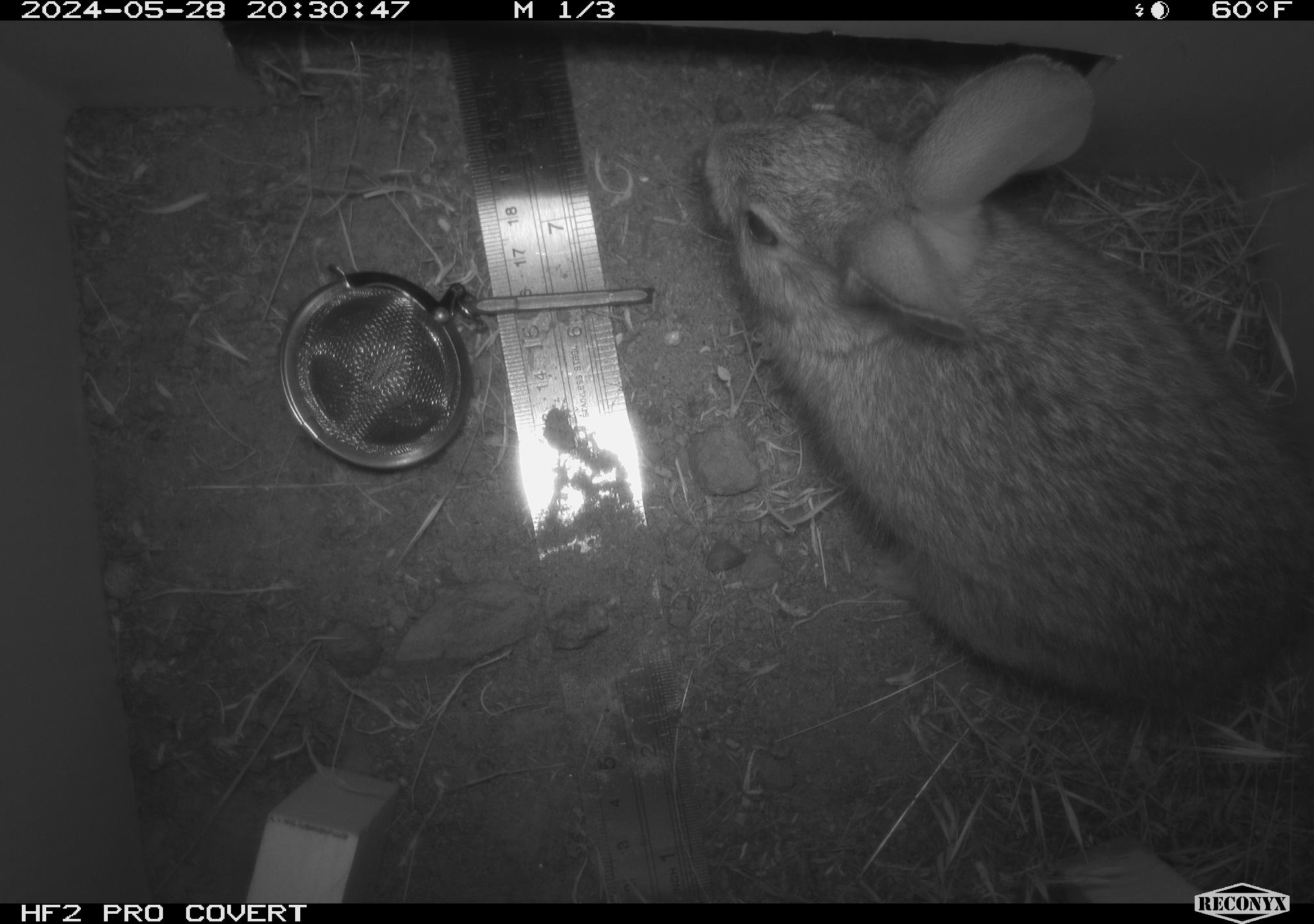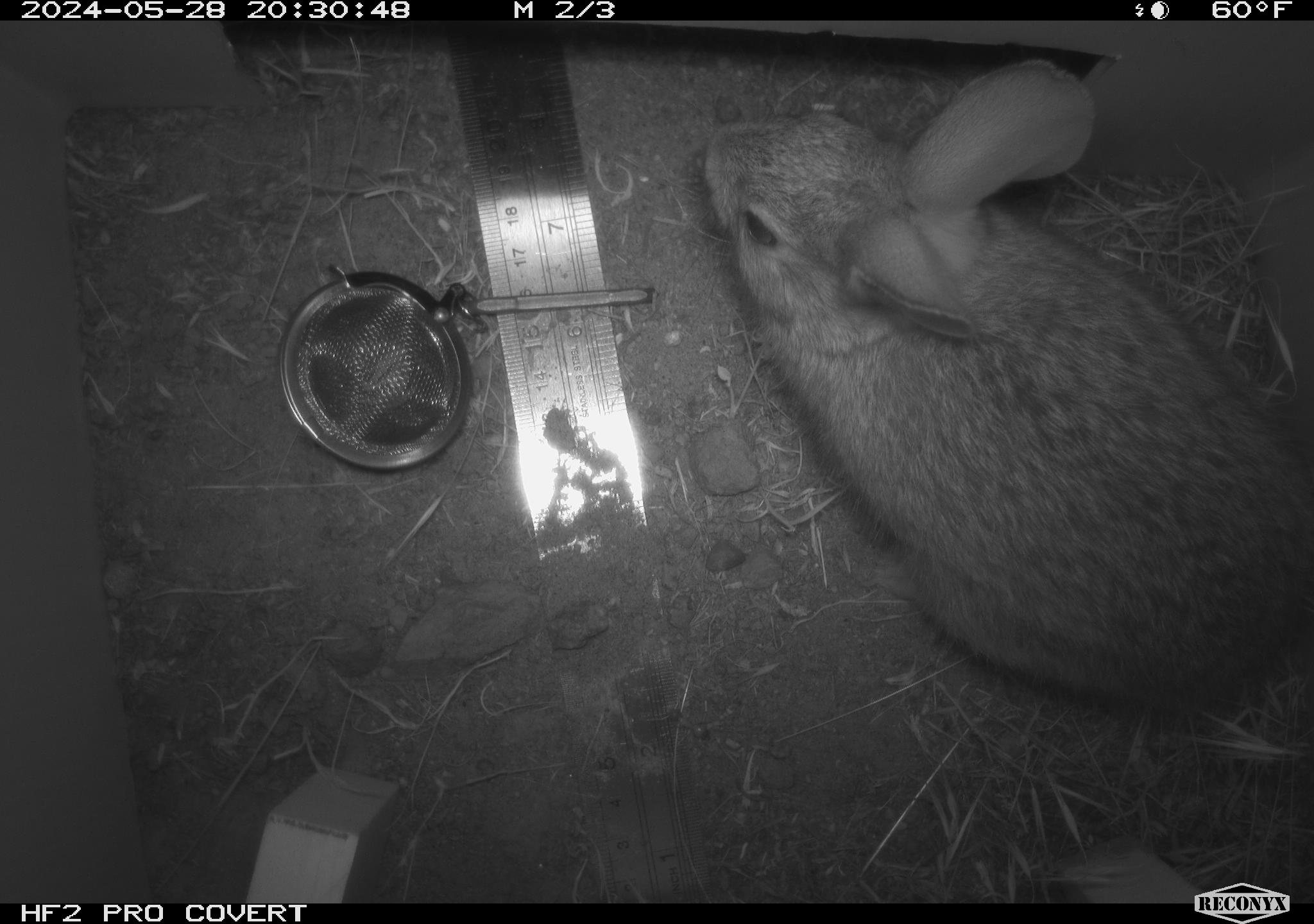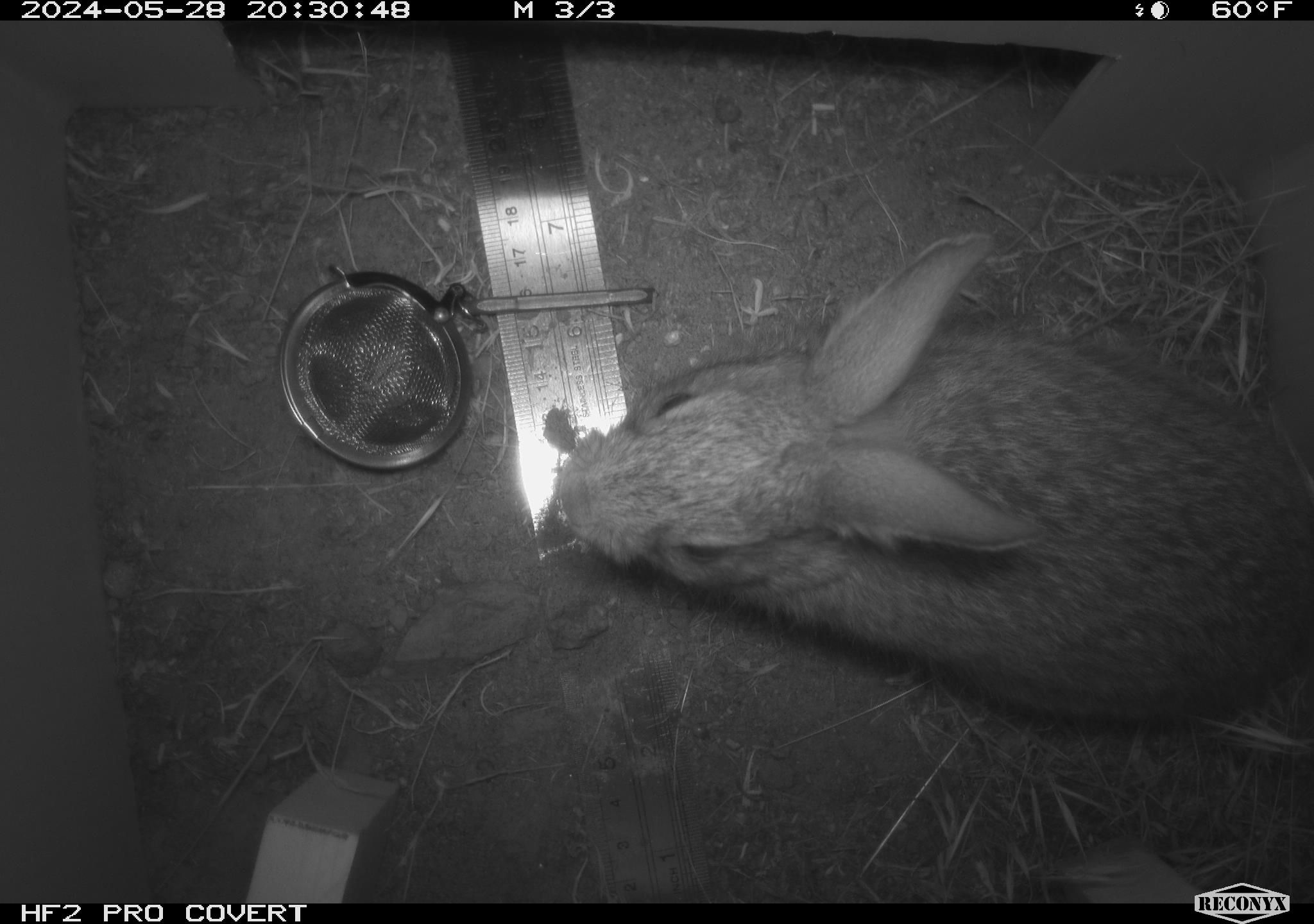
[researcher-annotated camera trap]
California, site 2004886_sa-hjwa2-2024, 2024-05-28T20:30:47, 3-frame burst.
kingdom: Animalia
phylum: Chordata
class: Mammalia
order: Lagomorpha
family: Leporidae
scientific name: Leporidae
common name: rabbit or hare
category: rabbit and hare family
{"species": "rabbit and hare family (rabbit or hare) (Leporidae)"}